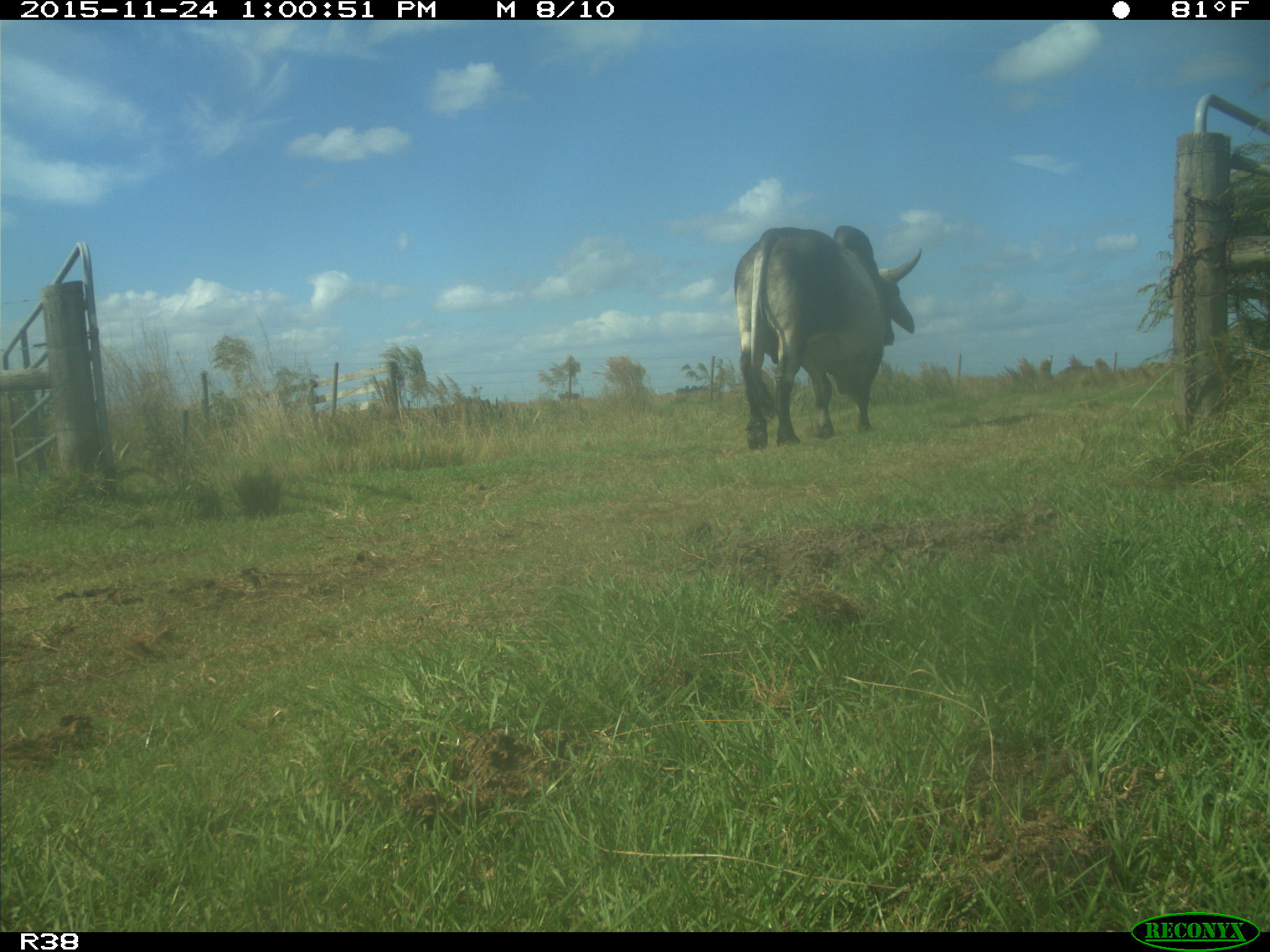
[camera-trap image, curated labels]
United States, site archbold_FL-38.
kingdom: Animalia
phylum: Chordata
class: Mammalia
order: Artiodactyla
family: Bovidae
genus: Bos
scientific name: Bos taurus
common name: domestic cow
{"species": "Bos taurus (domestic cow)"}